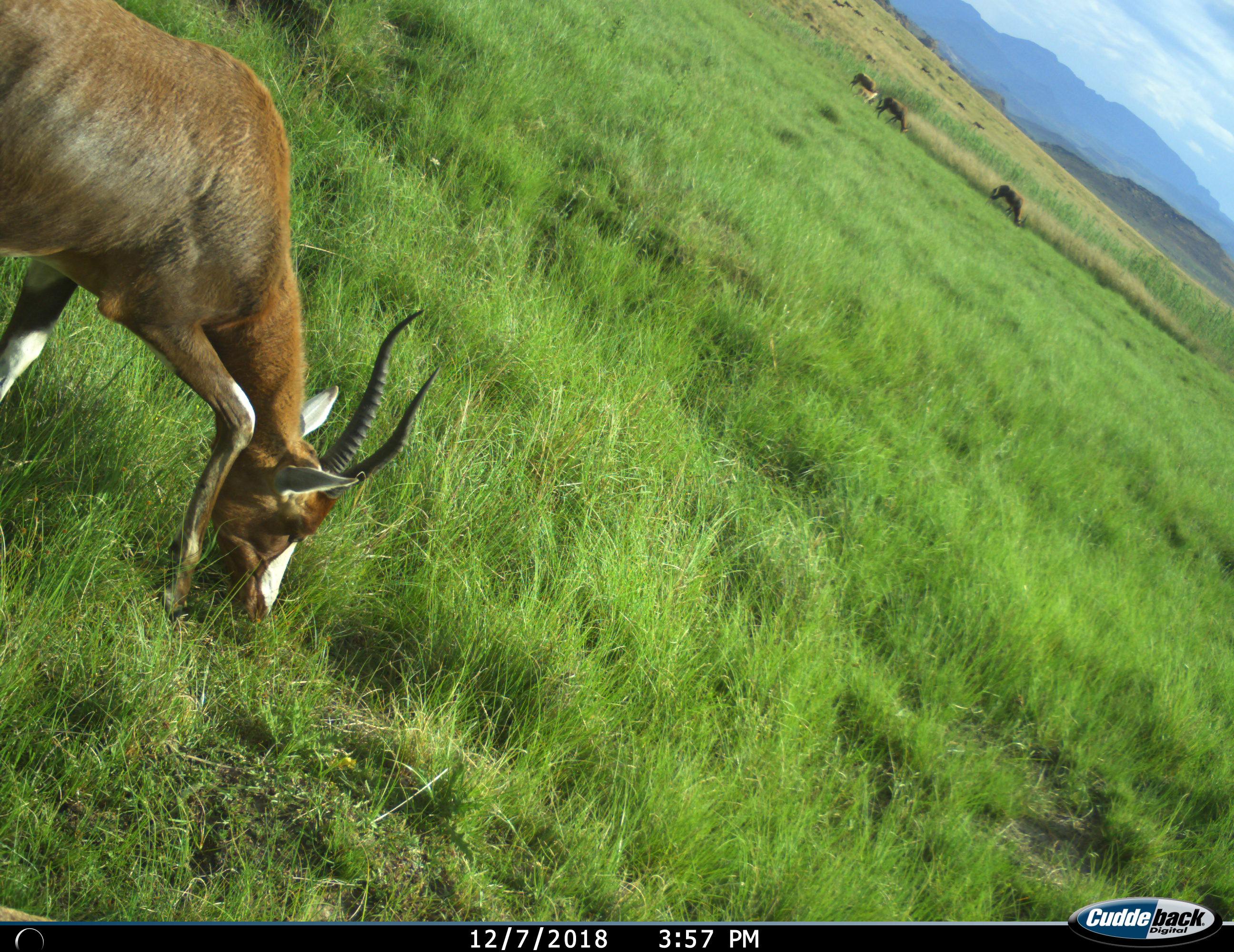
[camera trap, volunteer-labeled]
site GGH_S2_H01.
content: unidentified animal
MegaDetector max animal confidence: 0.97